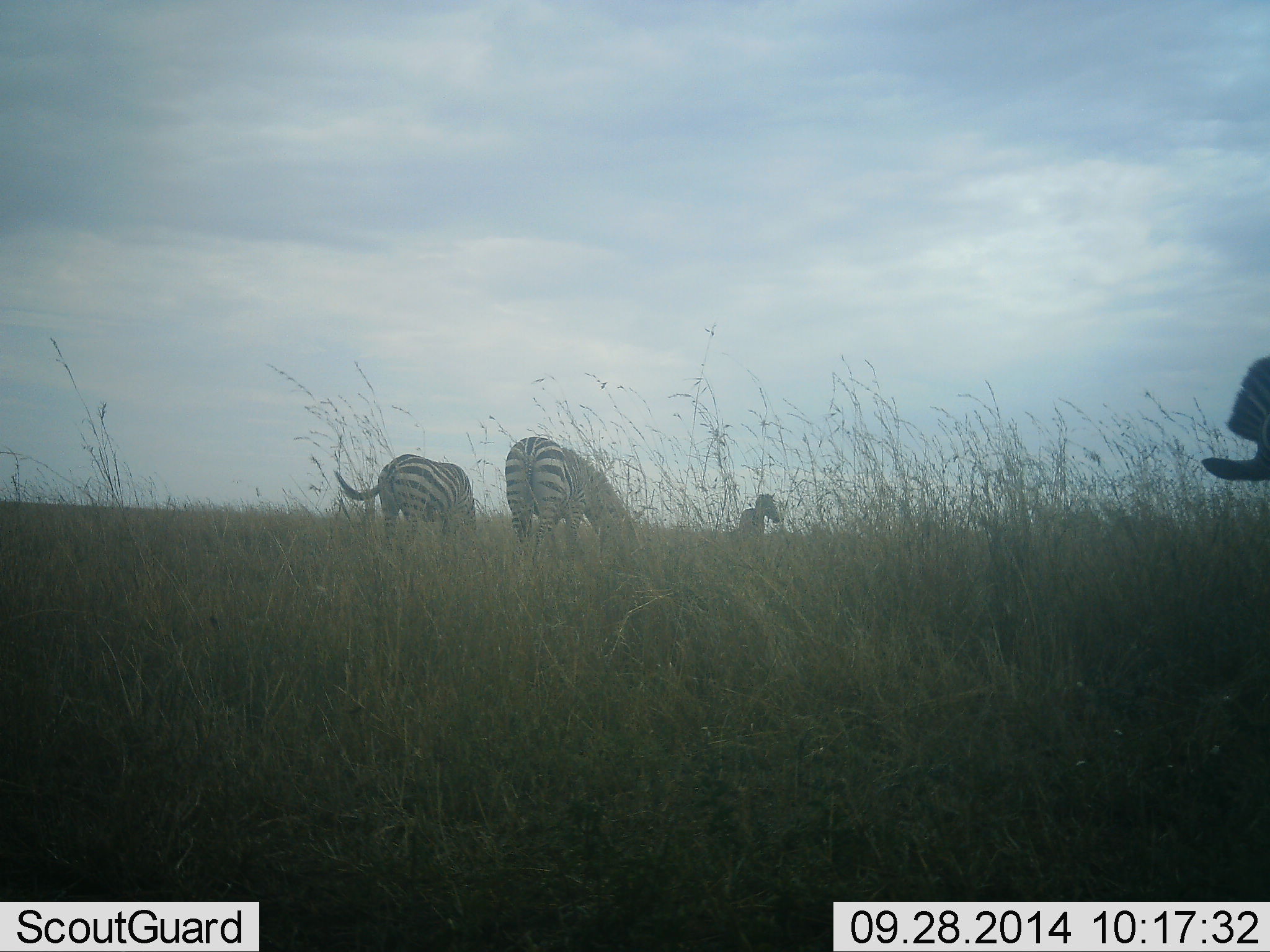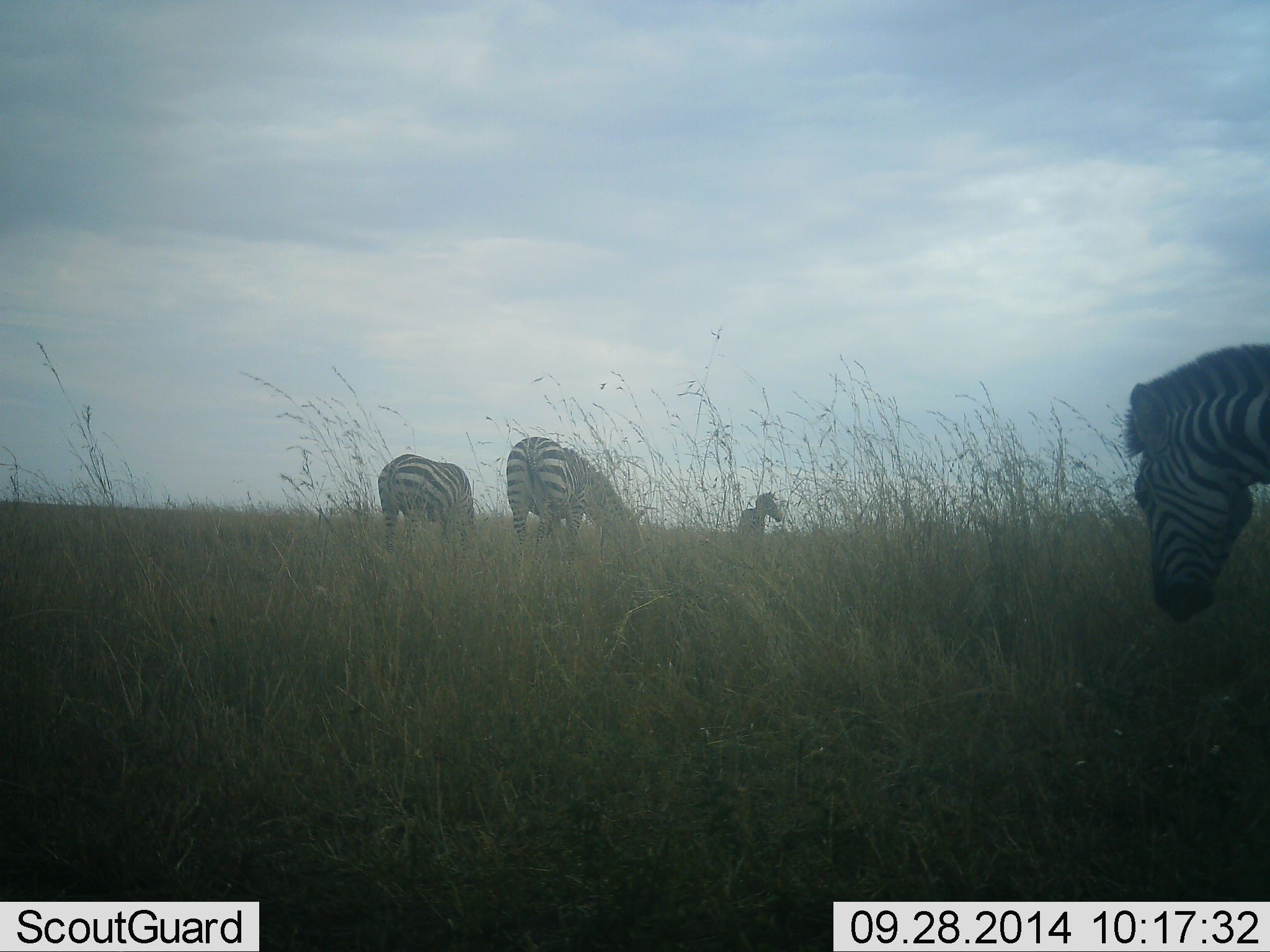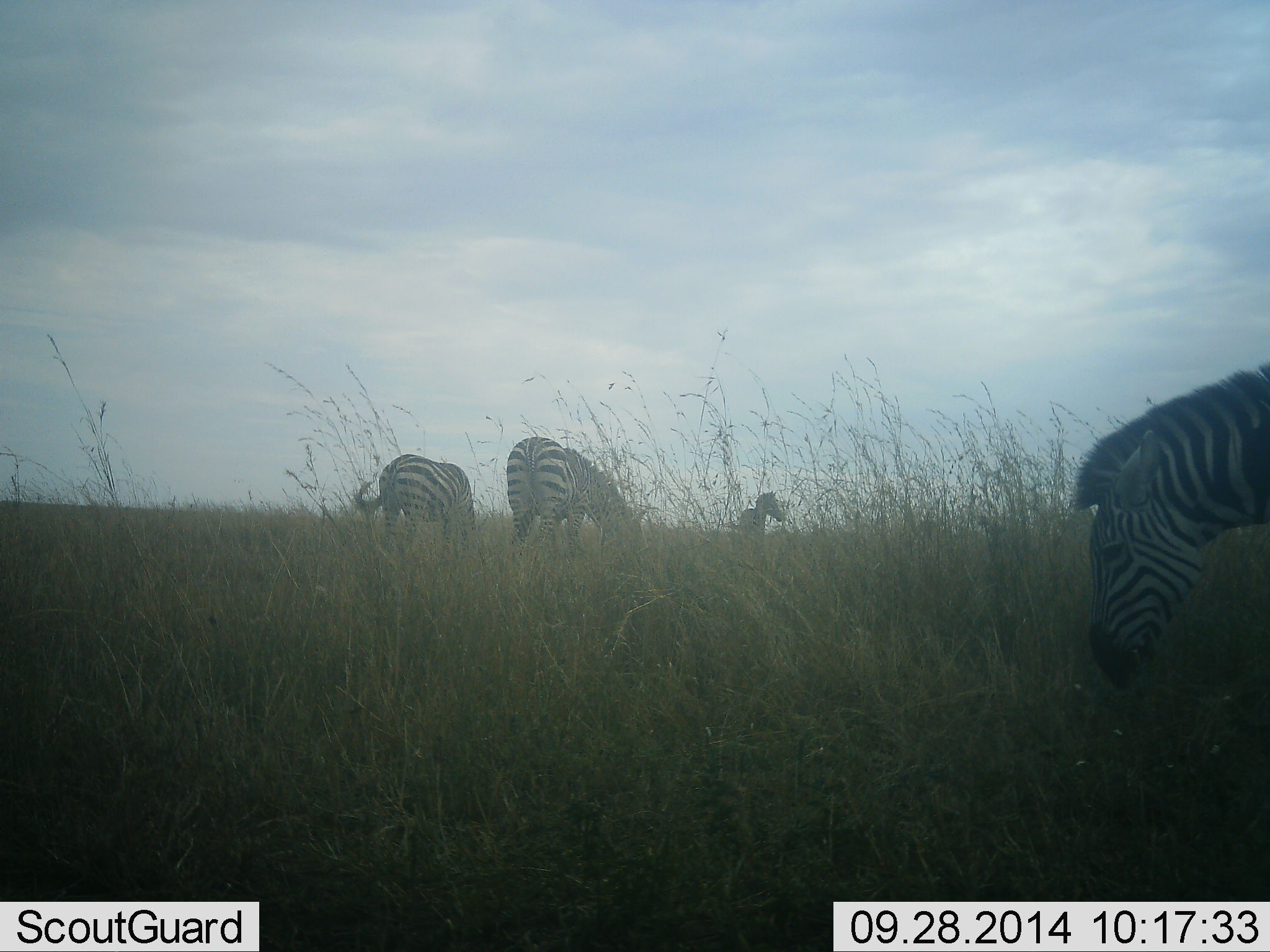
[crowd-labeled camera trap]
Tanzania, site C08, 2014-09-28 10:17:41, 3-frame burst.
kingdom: Animalia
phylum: Chordata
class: Mammalia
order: Perissodactyla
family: Equidae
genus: Equus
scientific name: Equus quagga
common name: plains zebra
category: zebra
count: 4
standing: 60%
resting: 0%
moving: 30%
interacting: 0%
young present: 0%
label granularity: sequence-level